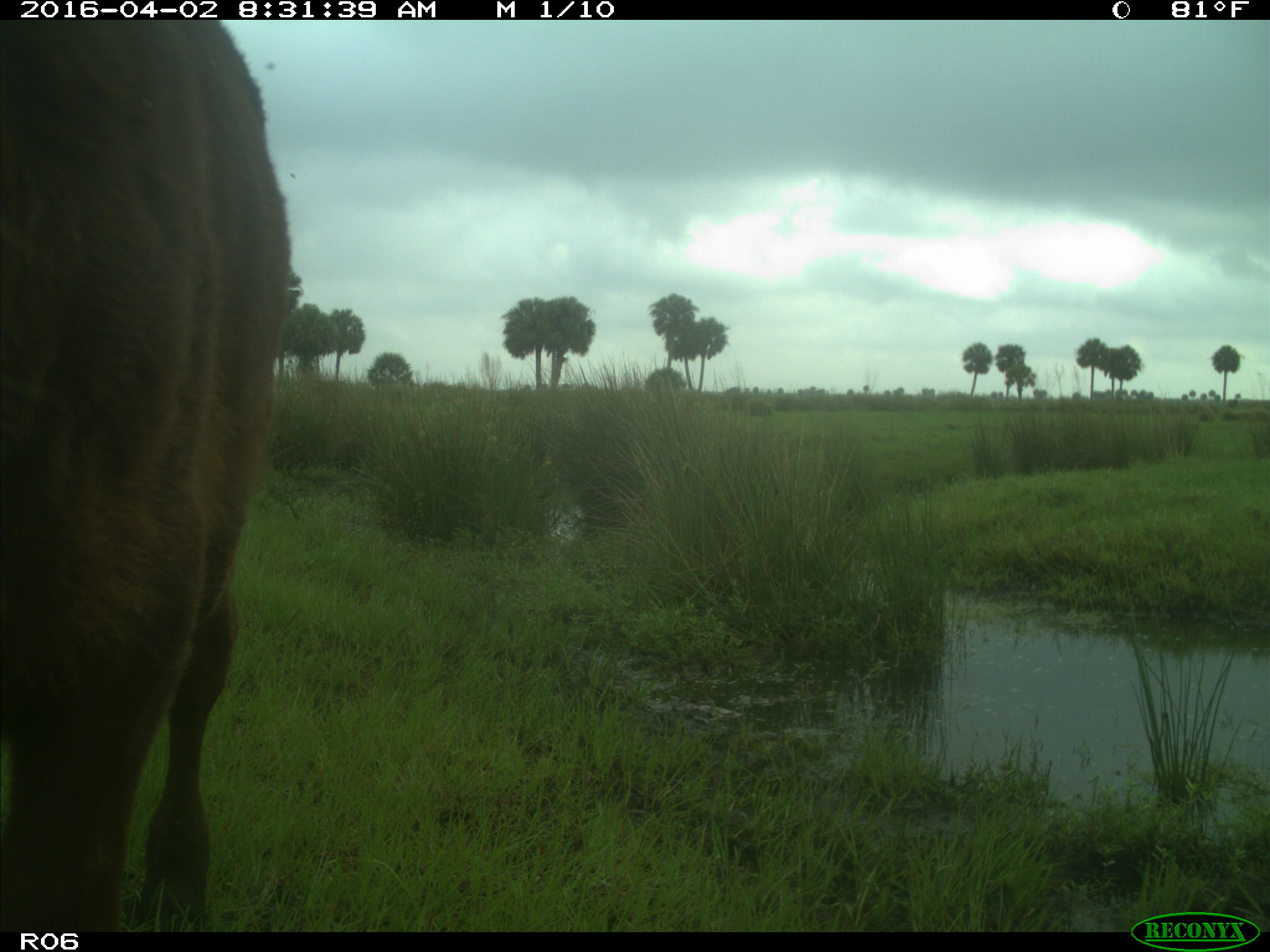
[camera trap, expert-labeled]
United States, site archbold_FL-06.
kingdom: Animalia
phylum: Chordata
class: Mammalia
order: Artiodactyla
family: Bovidae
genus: Bos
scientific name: Bos taurus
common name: domestic cow